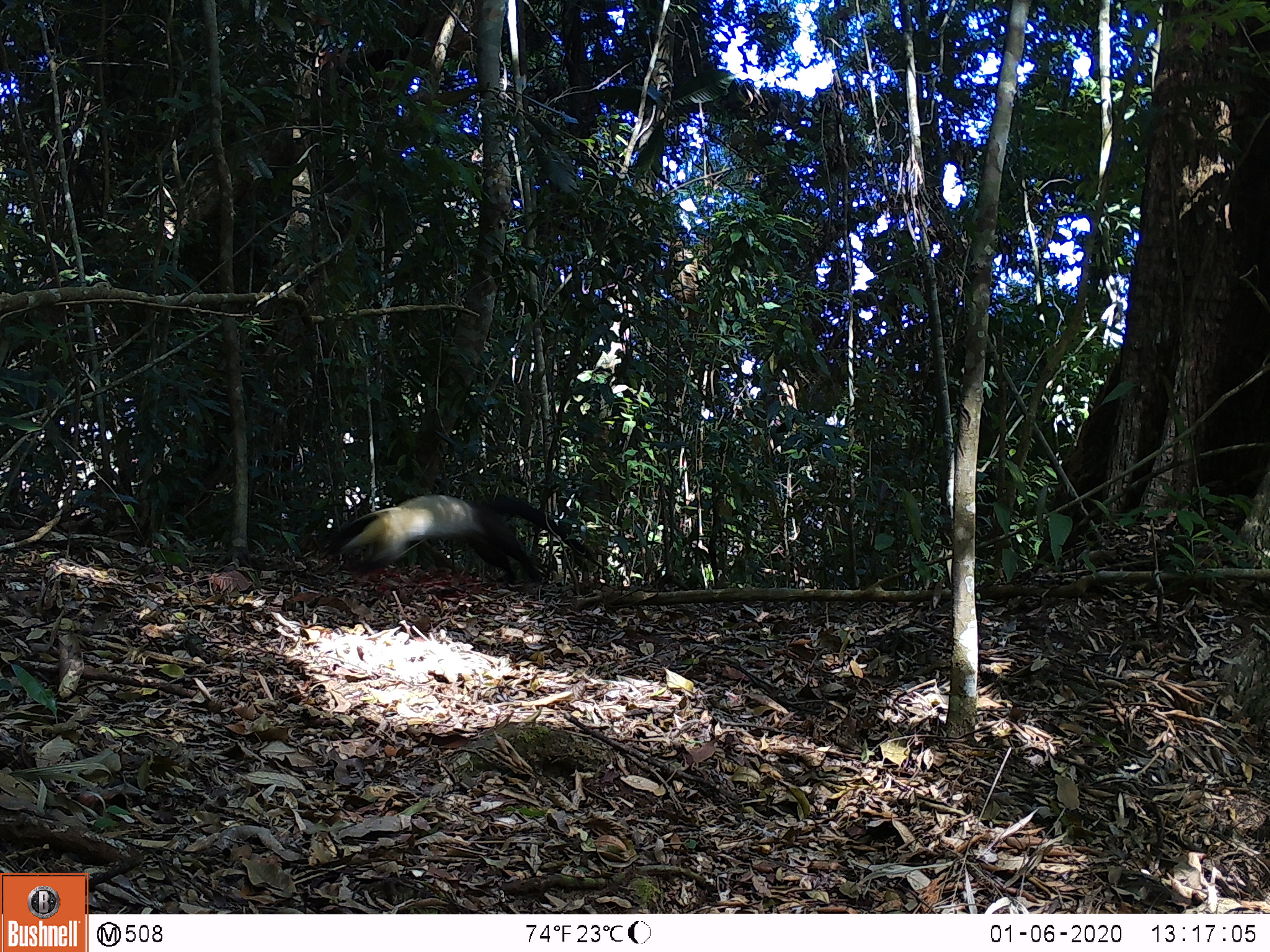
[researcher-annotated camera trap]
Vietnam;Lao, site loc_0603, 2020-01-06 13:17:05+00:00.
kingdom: Animalia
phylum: Chordata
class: Mammalia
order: Carnivora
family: Mustelidae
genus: Martes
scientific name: Martes flavigula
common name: yellow-throated marten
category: yellow throated marten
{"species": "yellow throated marten (yellow-throated marten) (Martes flavigula)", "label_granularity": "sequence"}